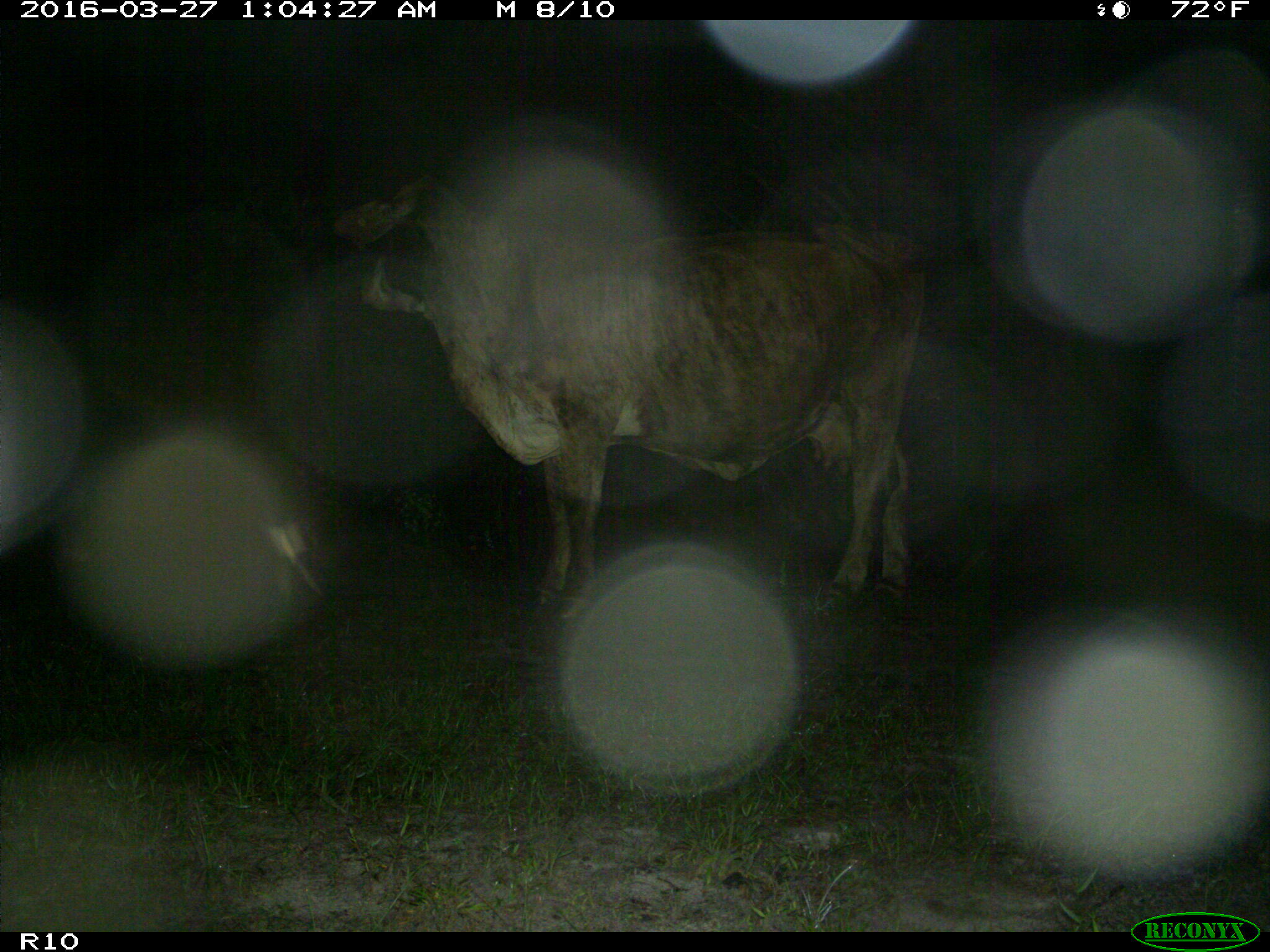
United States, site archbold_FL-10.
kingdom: Animalia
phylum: Chordata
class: Mammalia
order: Artiodactyla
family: Bovidae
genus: Bos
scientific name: Bos taurus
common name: domestic cow